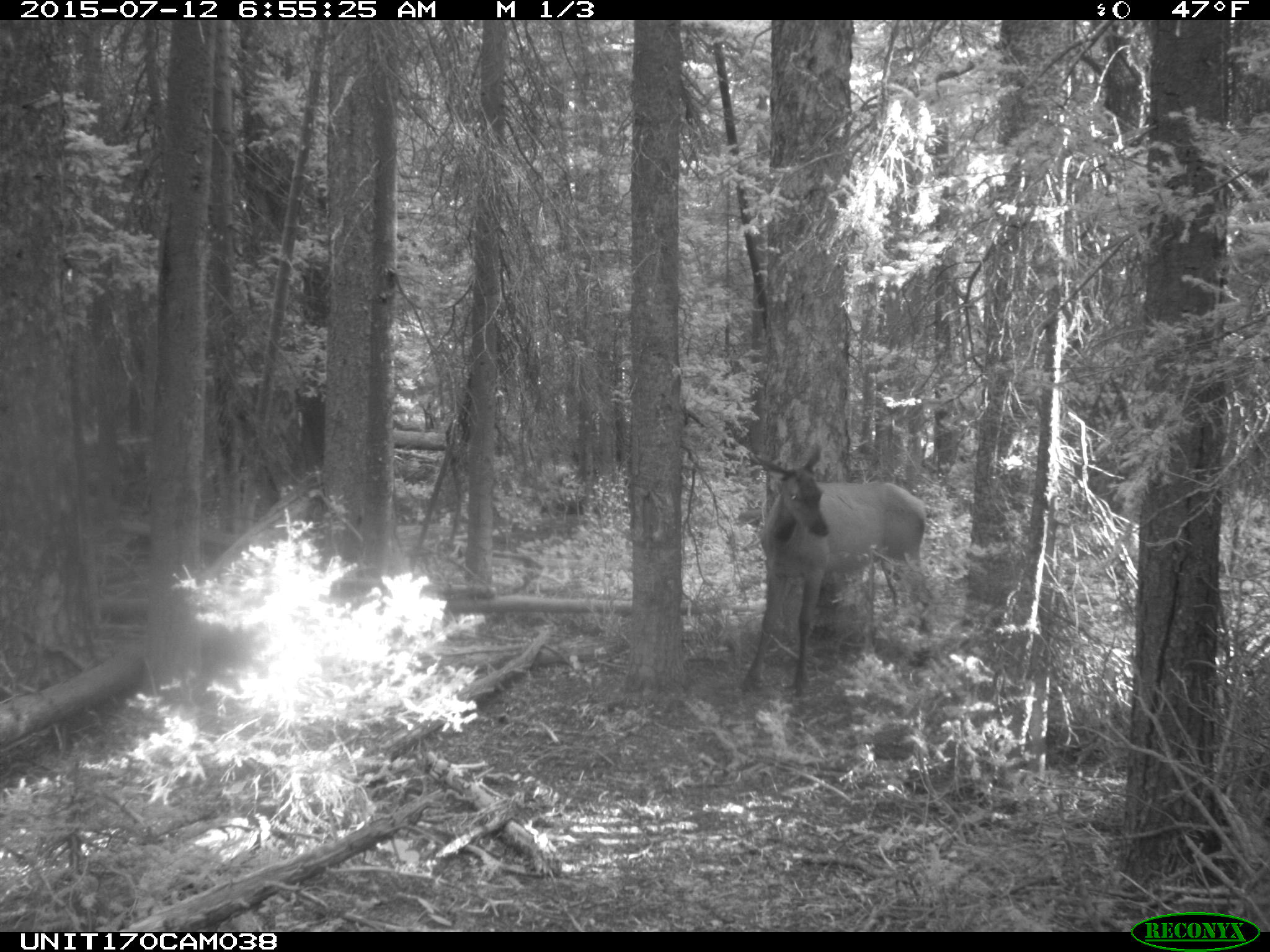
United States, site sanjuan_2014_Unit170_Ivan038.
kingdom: Animalia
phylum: Chordata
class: Mammalia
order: Artiodactyla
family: Cervidae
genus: Cervus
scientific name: Cervus elaphus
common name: red deer